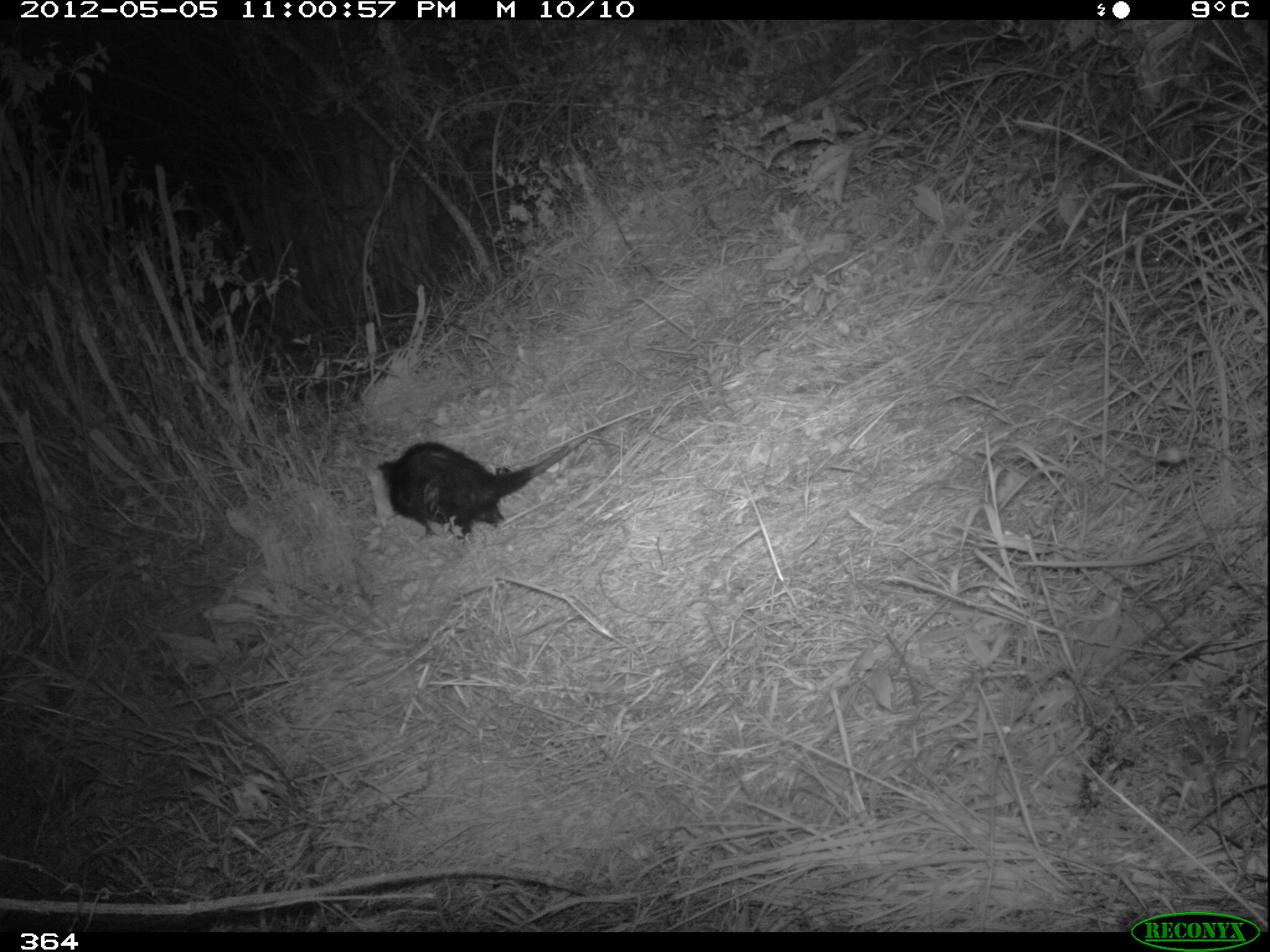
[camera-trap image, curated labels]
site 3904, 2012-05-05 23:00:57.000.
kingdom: Animalia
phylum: Chordata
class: Mammalia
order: Didelphimorphia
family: Didelphidae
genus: Didelphis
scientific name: Didelphis pernigra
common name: andean white-eared opossum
Didelphis pernigra (andean white-eared opossum).